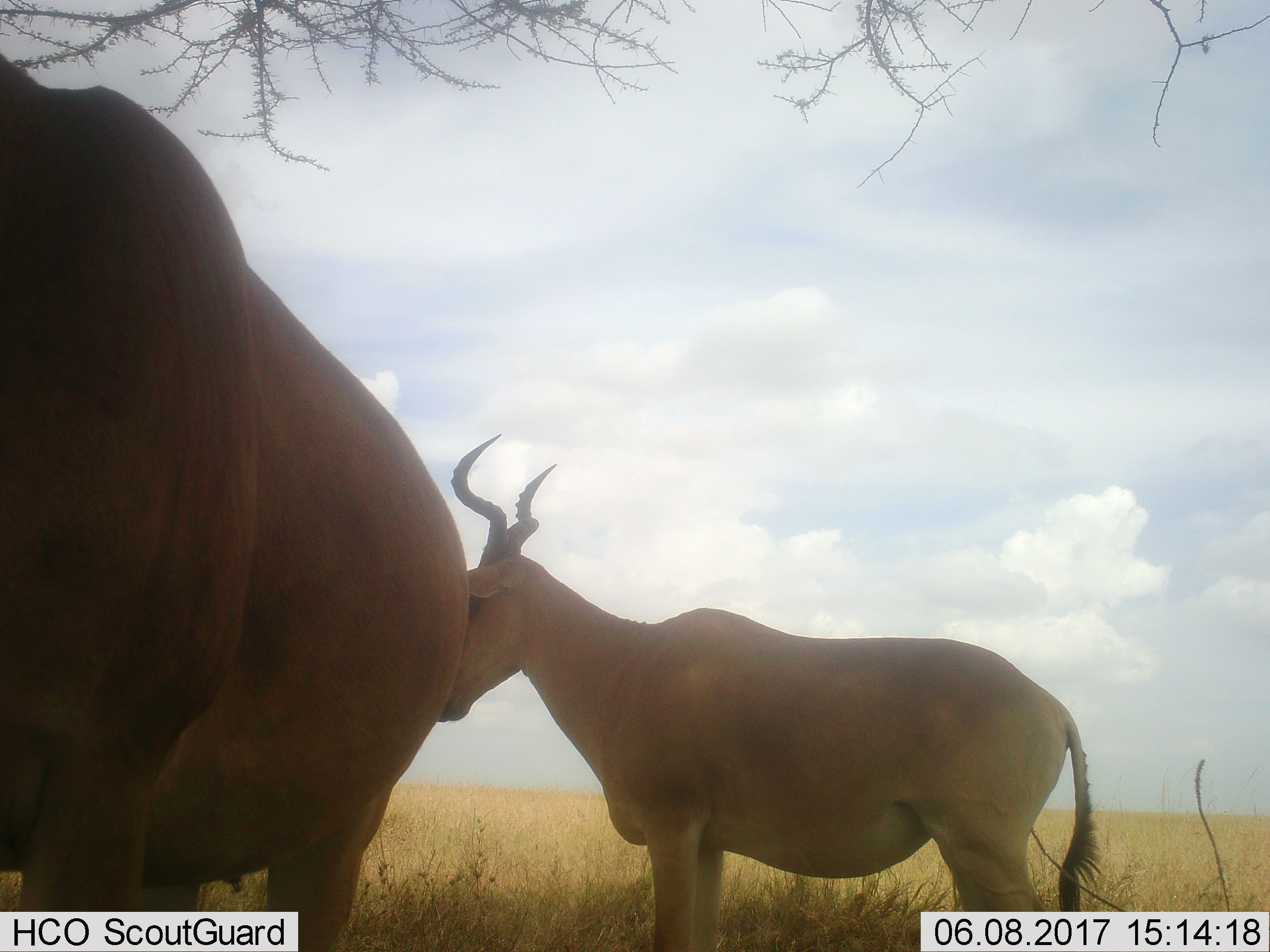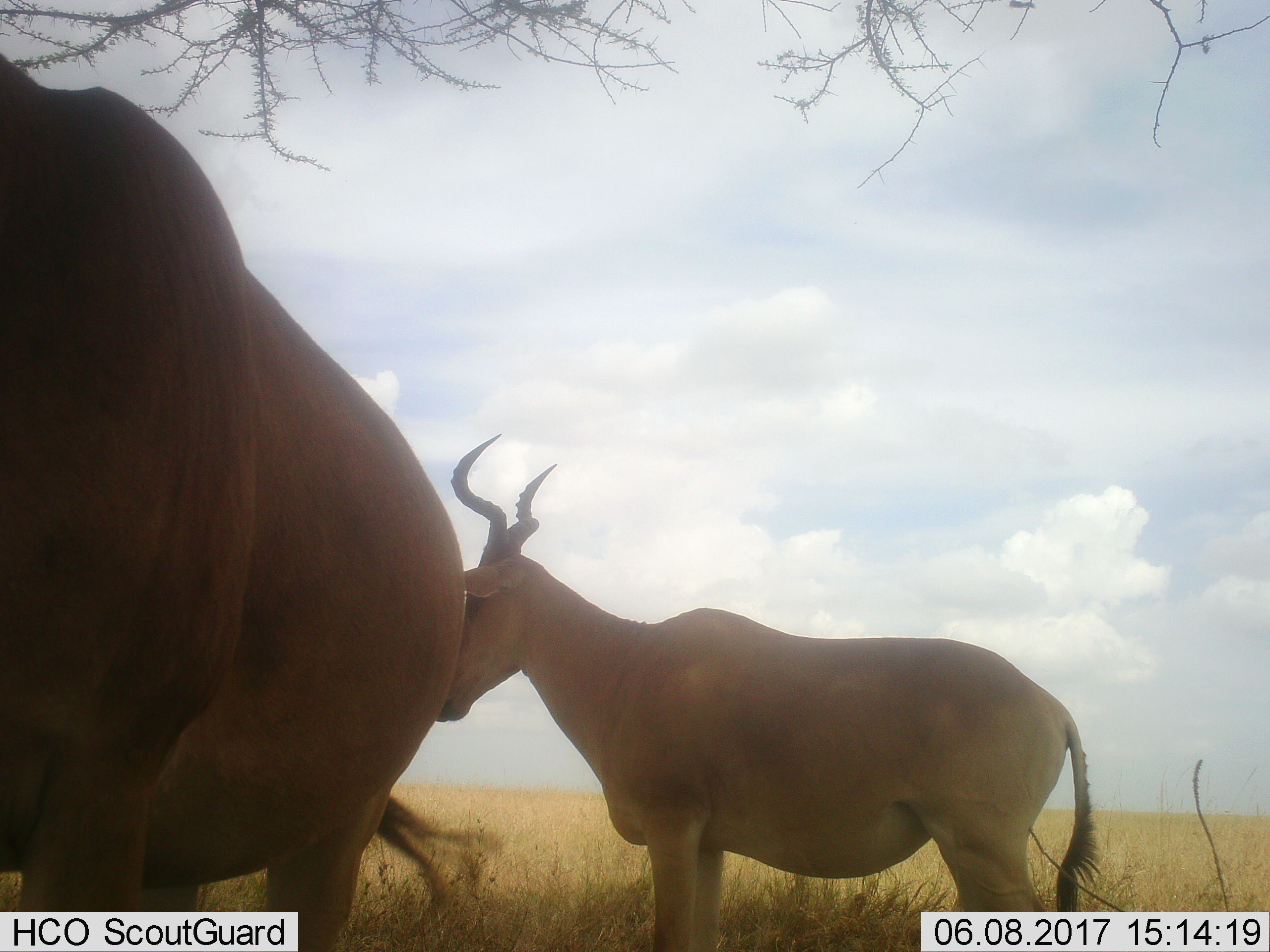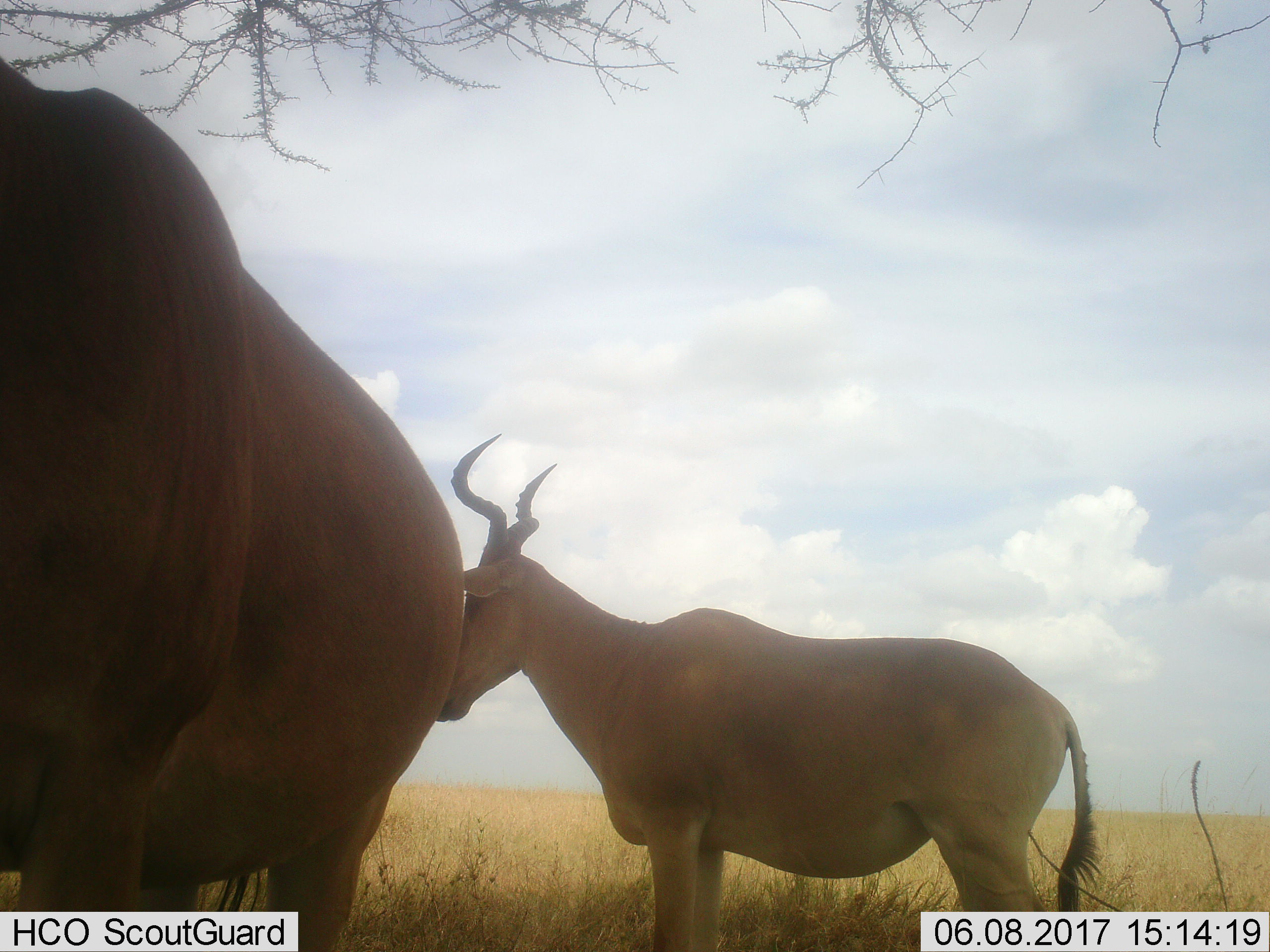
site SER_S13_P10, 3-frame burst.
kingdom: Animalia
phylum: Chordata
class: Mammalia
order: Artiodactyla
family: Bovidae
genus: Alcelaphus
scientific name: Alcelaphus buselaphus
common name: hartebeest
Hartebeest (Alcelaphus buselaphus), count 2. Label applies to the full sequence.